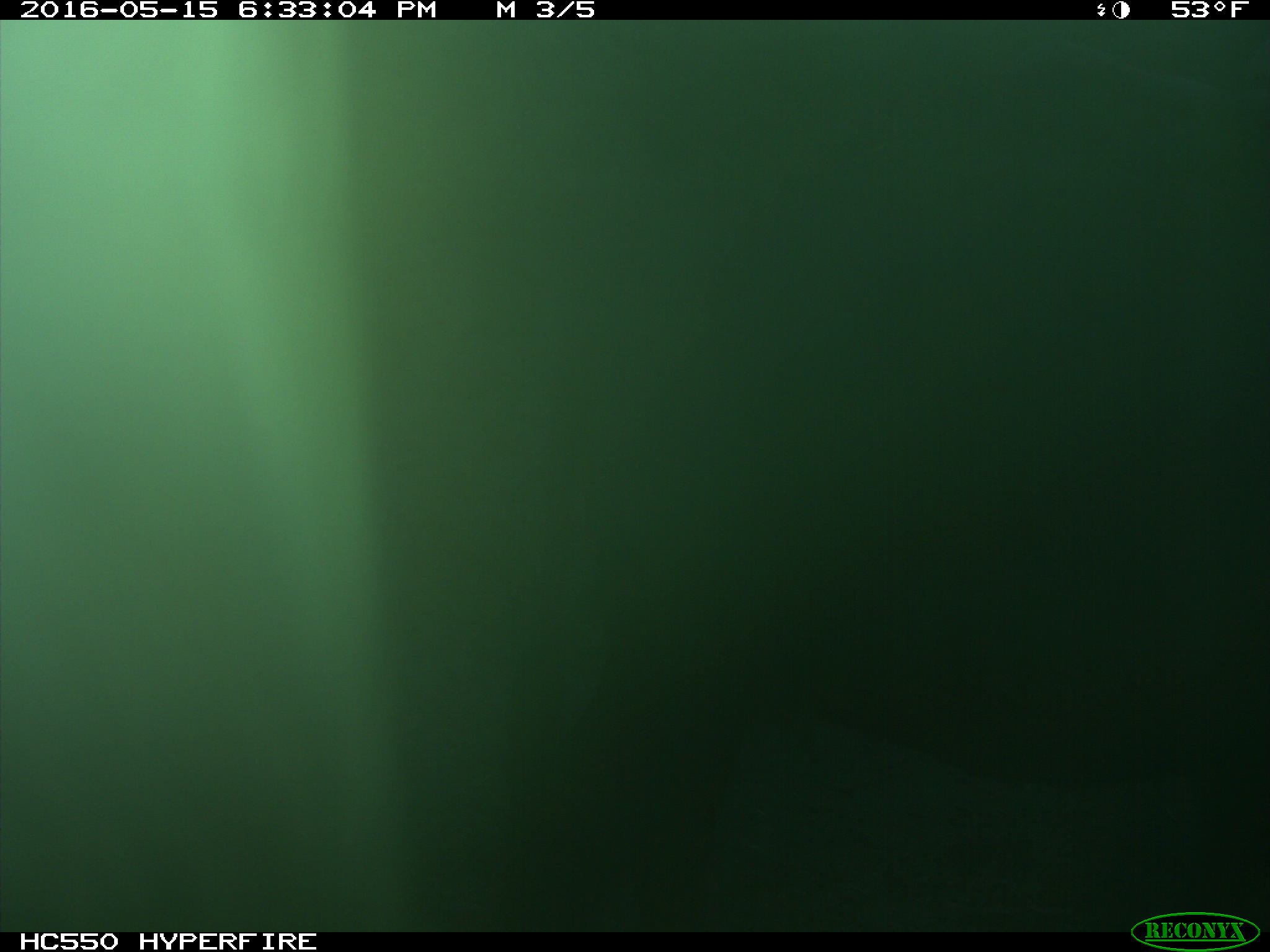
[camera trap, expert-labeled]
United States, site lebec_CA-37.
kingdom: Animalia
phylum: Chordata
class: Mammalia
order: Artiodactyla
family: Bovidae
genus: Bos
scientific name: Bos taurus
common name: domestic cow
Bos taurus (domestic cow).